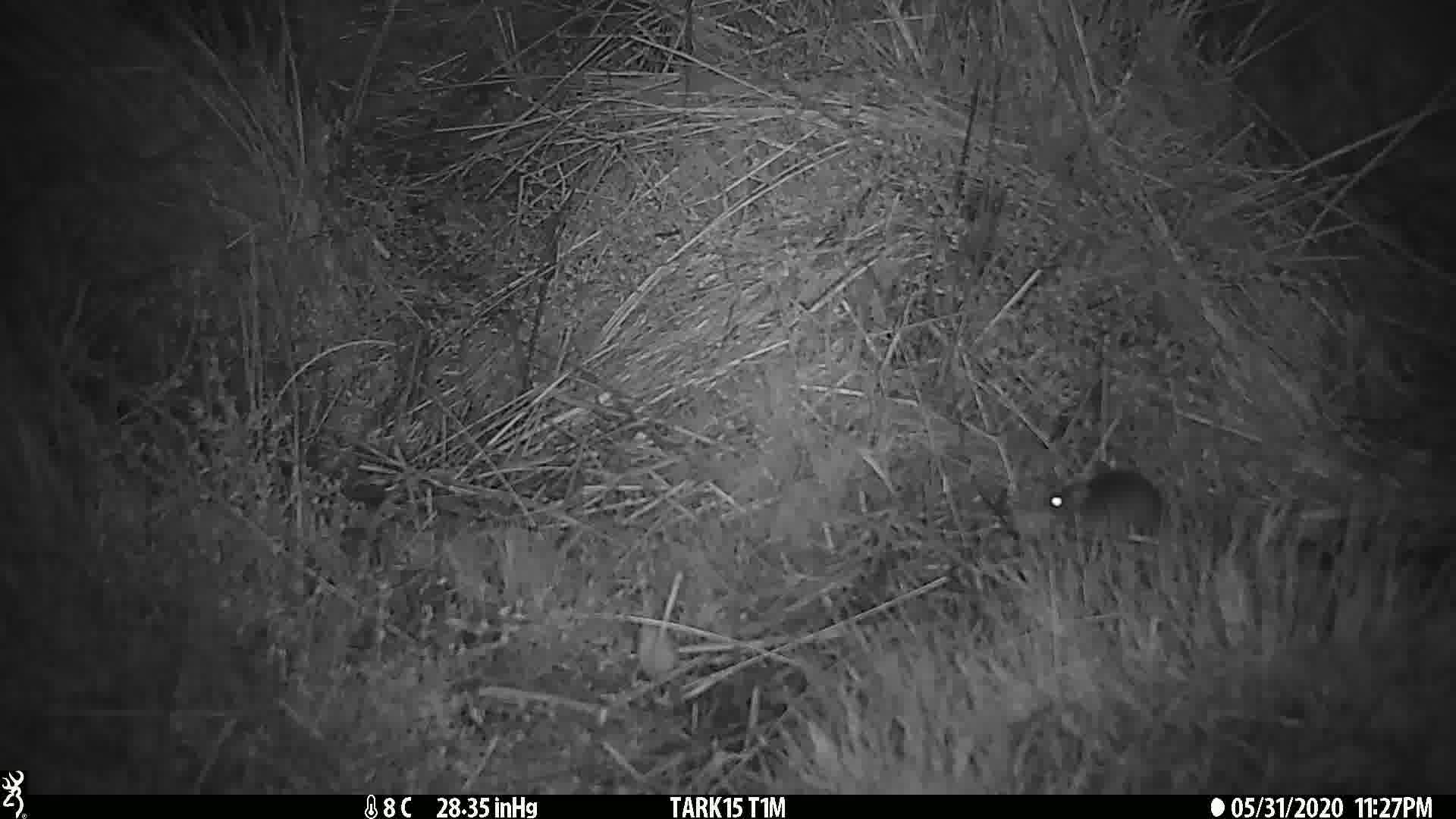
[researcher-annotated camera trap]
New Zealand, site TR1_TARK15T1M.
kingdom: Animalia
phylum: Chordata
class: Mammalia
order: Rodentia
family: Muridae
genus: Mus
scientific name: Mus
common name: mouse